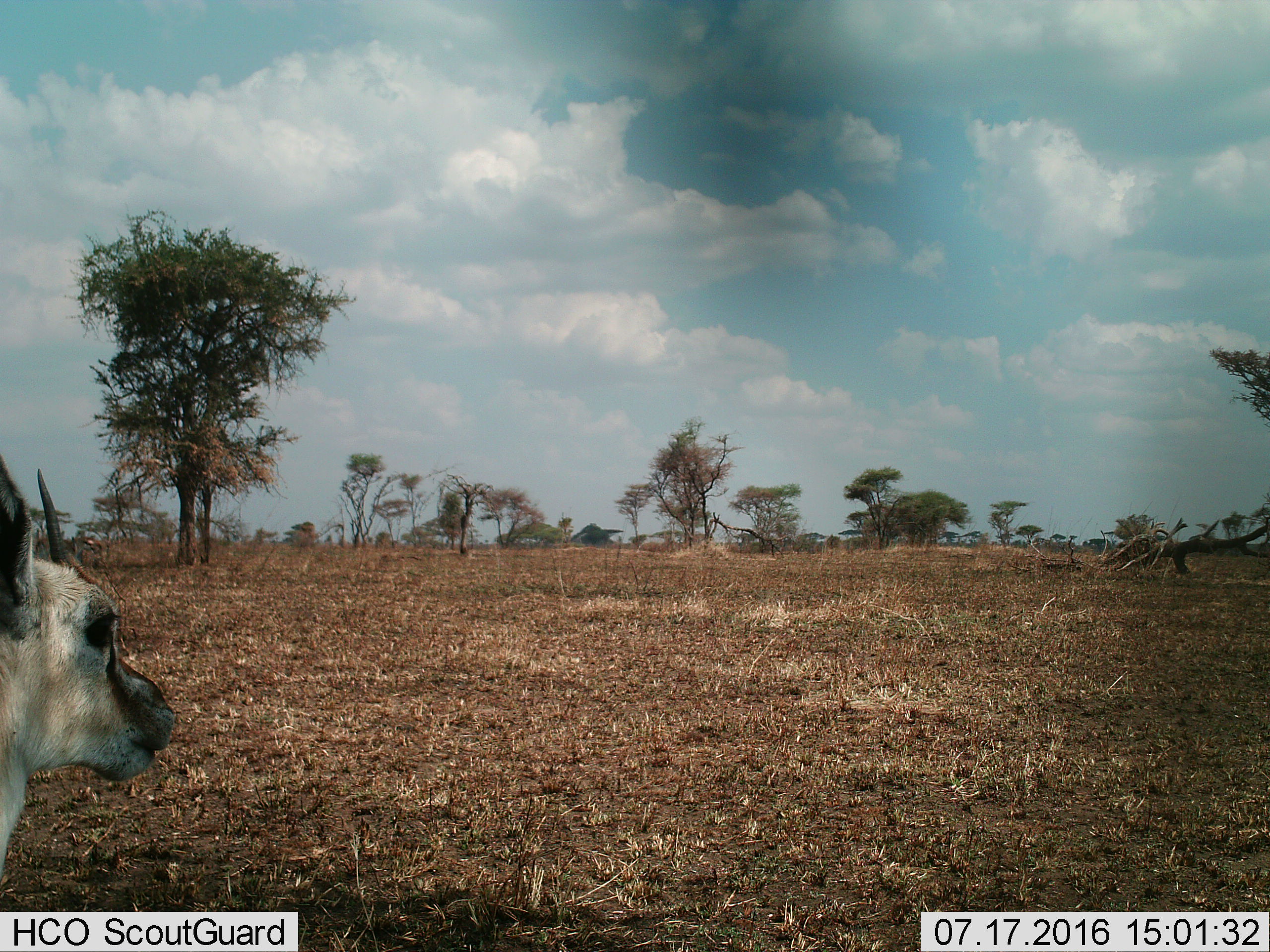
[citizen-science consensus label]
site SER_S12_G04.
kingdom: Animalia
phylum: Chordata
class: Mammalia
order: Artiodactyla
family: Bovidae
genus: Eudorcas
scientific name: Eudorcas thomsonii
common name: thomson's gazelle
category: gazellethomsons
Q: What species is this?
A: Gazellethomsons (thomson's gazelle) (Eudorcas thomsonii).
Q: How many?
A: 1.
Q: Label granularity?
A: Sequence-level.